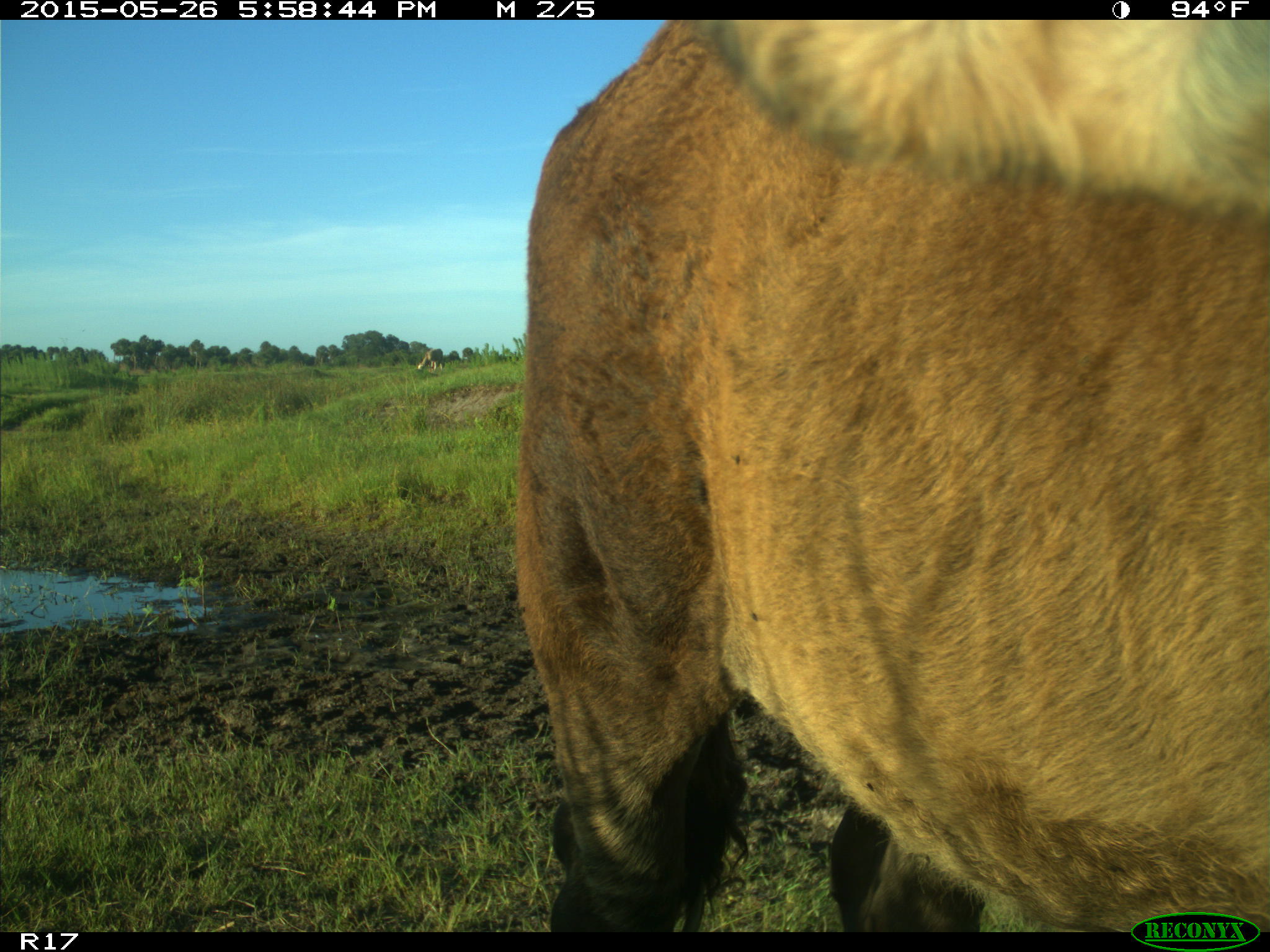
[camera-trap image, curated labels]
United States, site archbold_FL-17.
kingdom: Animalia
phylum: Chordata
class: Mammalia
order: Artiodactyla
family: Bovidae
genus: Bos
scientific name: Bos taurus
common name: domestic cow